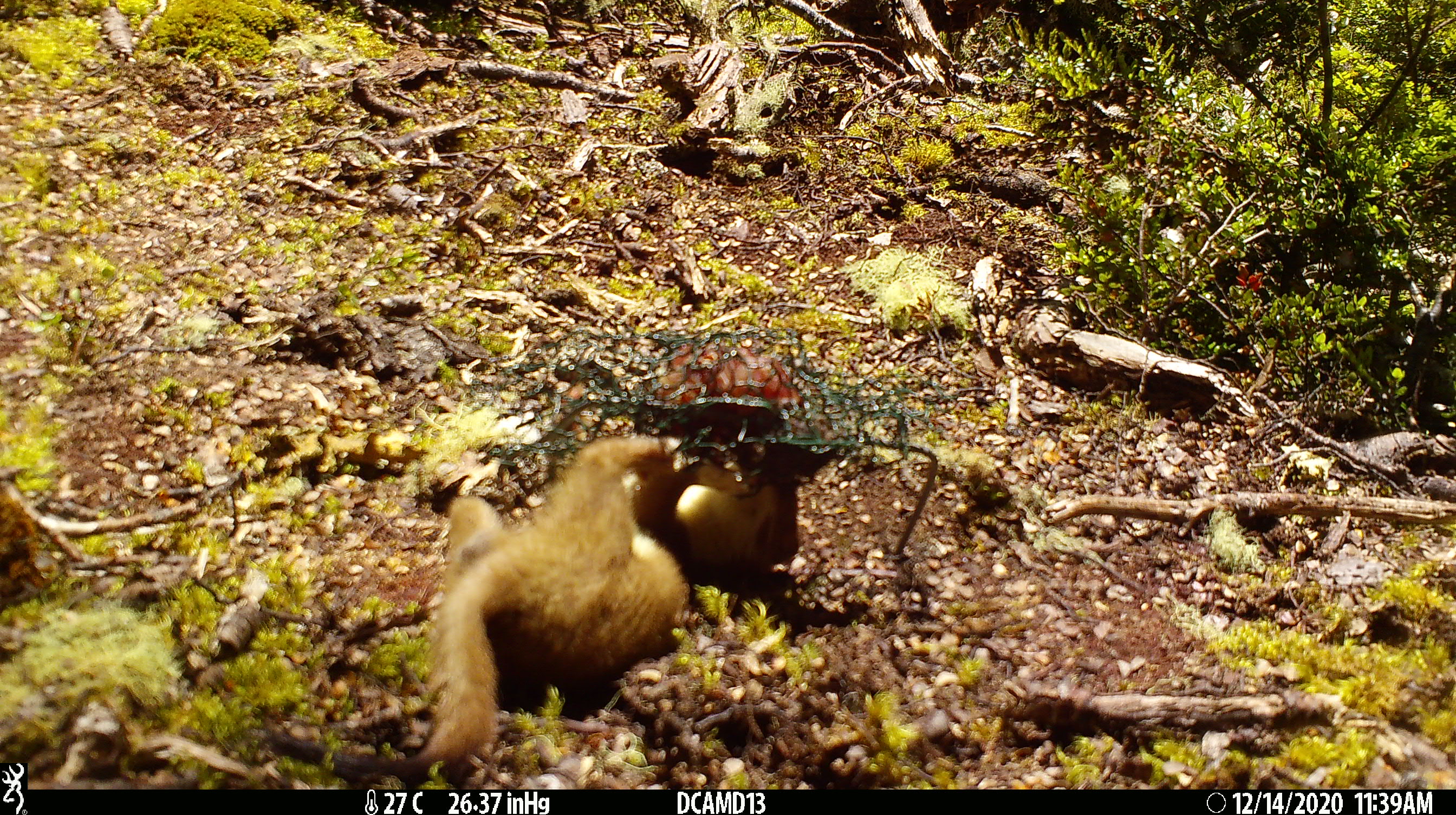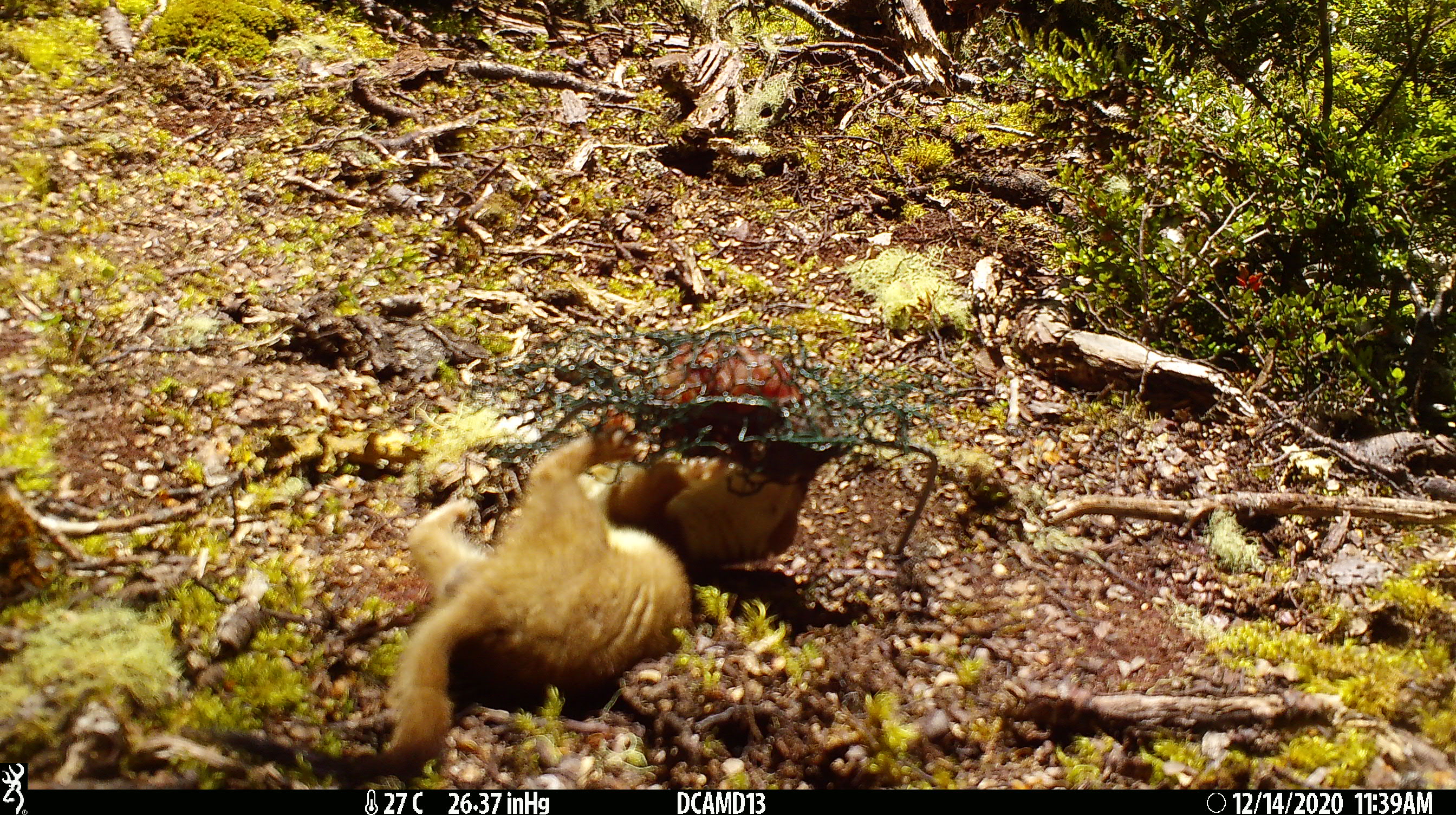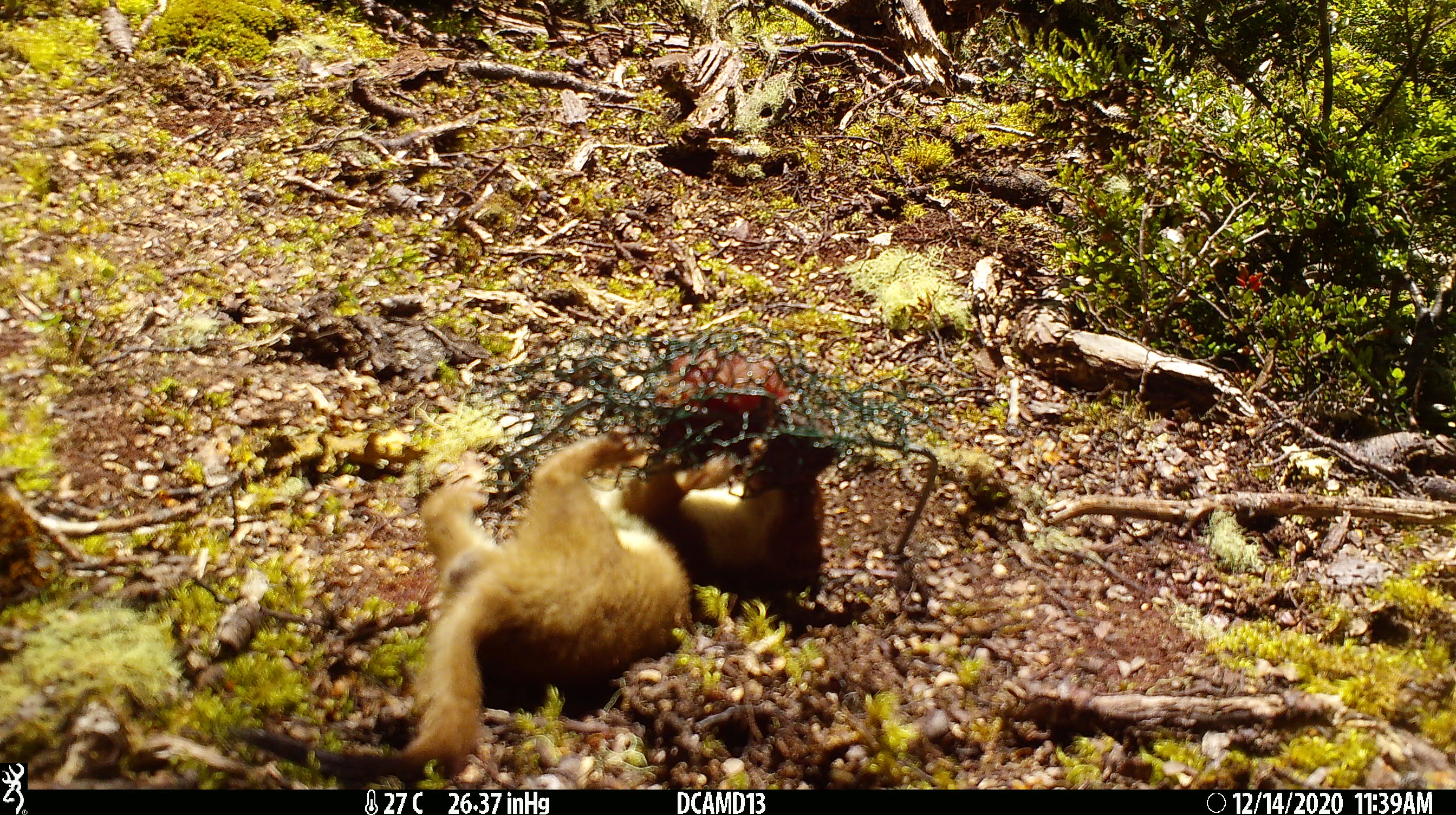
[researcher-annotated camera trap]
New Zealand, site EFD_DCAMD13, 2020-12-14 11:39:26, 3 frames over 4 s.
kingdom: Animalia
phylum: Chordata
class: Mammalia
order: Carnivora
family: Mustelidae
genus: Mustela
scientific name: Mustela erminea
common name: stoat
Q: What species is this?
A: Stoat (Mustela erminea).